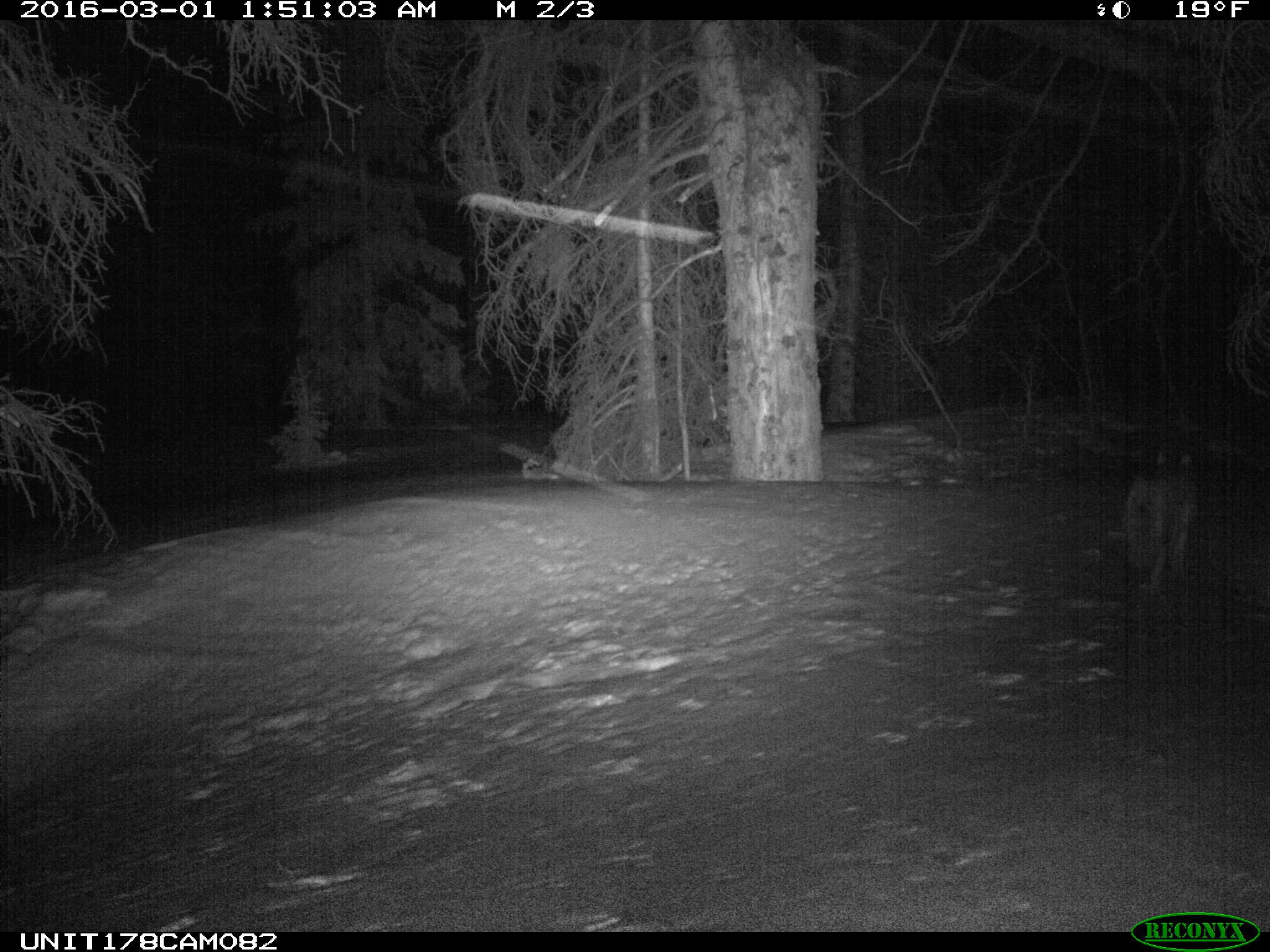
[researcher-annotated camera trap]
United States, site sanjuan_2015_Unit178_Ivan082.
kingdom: Animalia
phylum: Chordata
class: Mammalia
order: Carnivora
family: Canidae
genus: Canis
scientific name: Canis latrans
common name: coyote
Canis latrans (coyote).